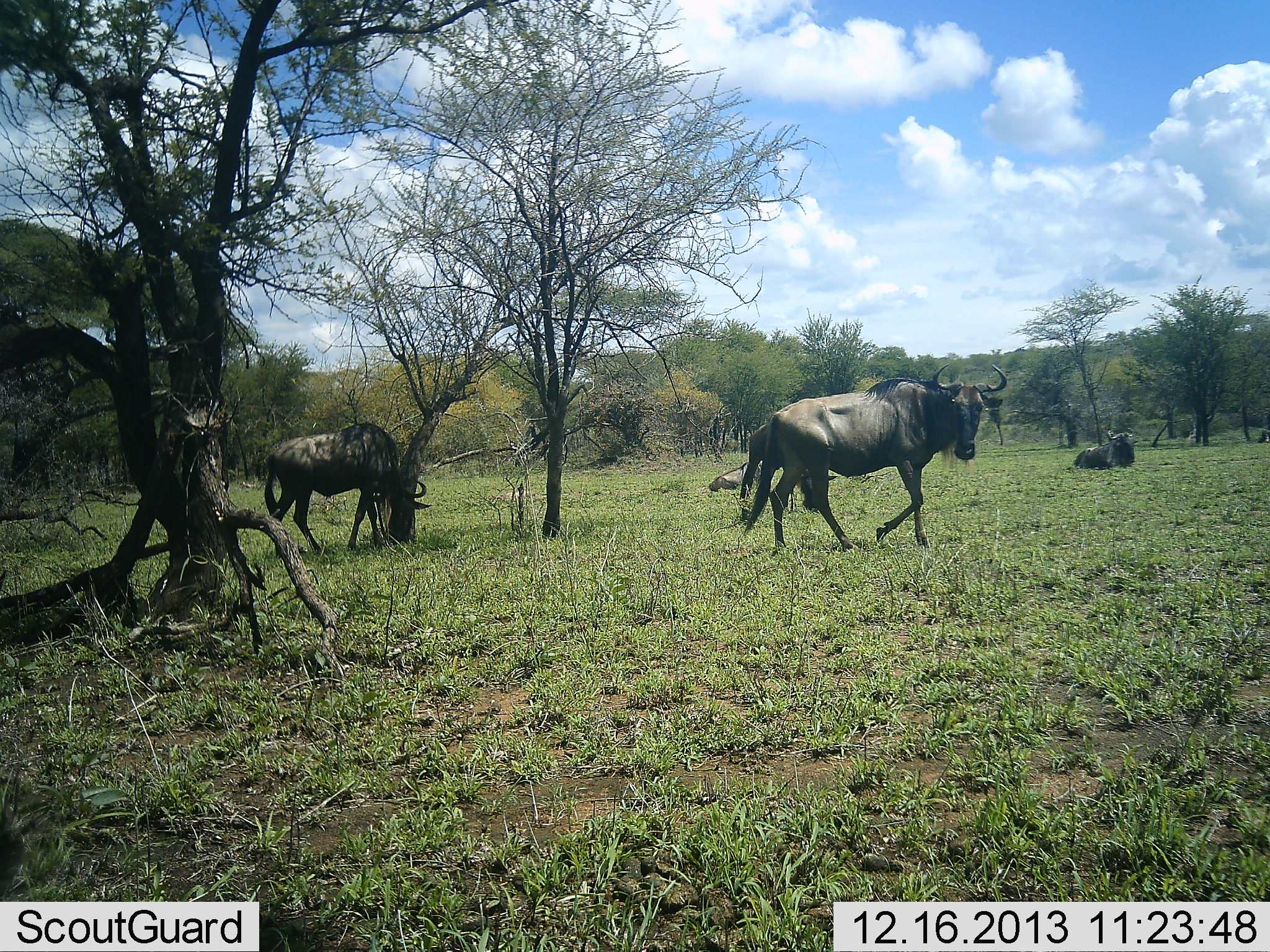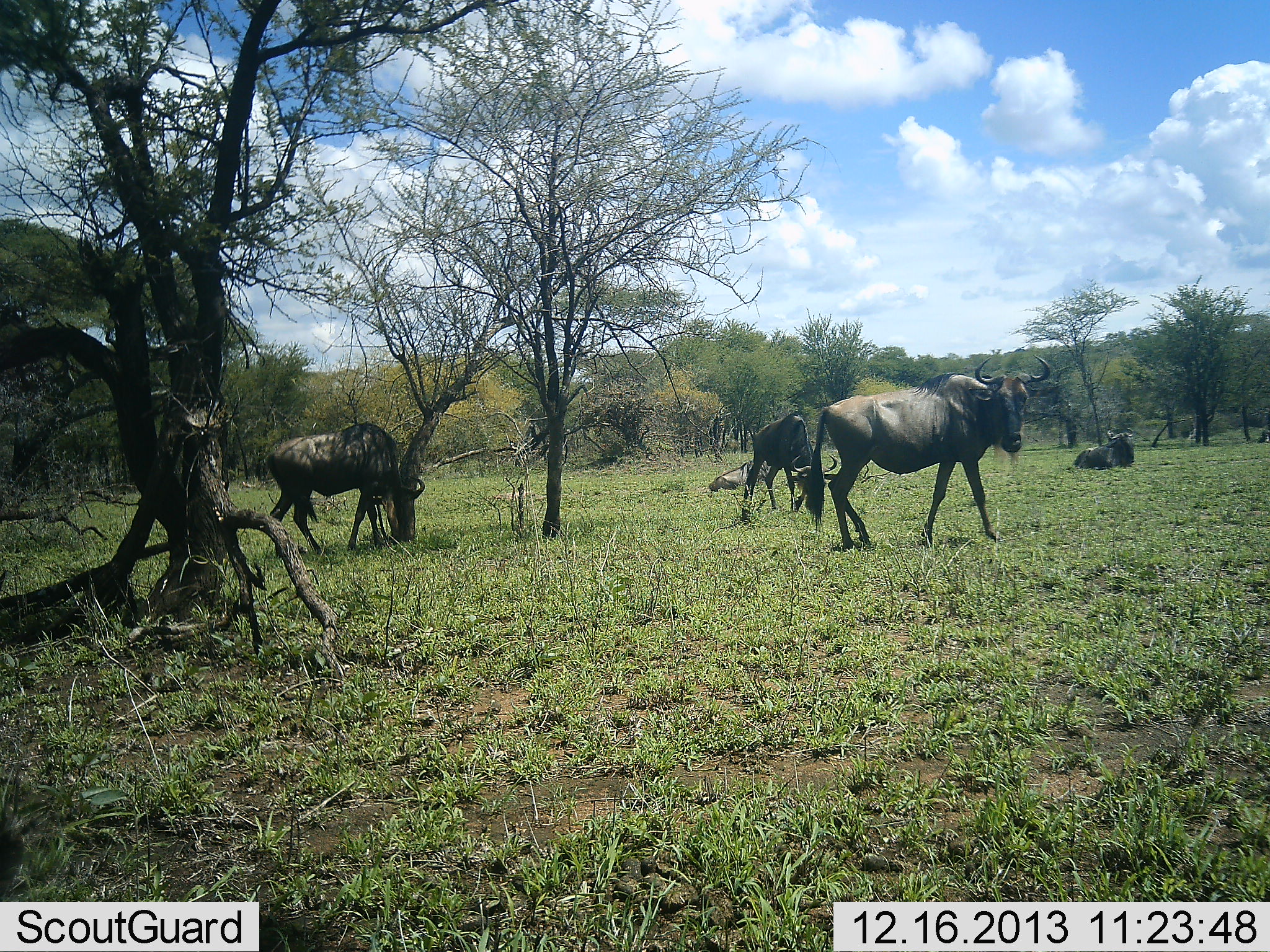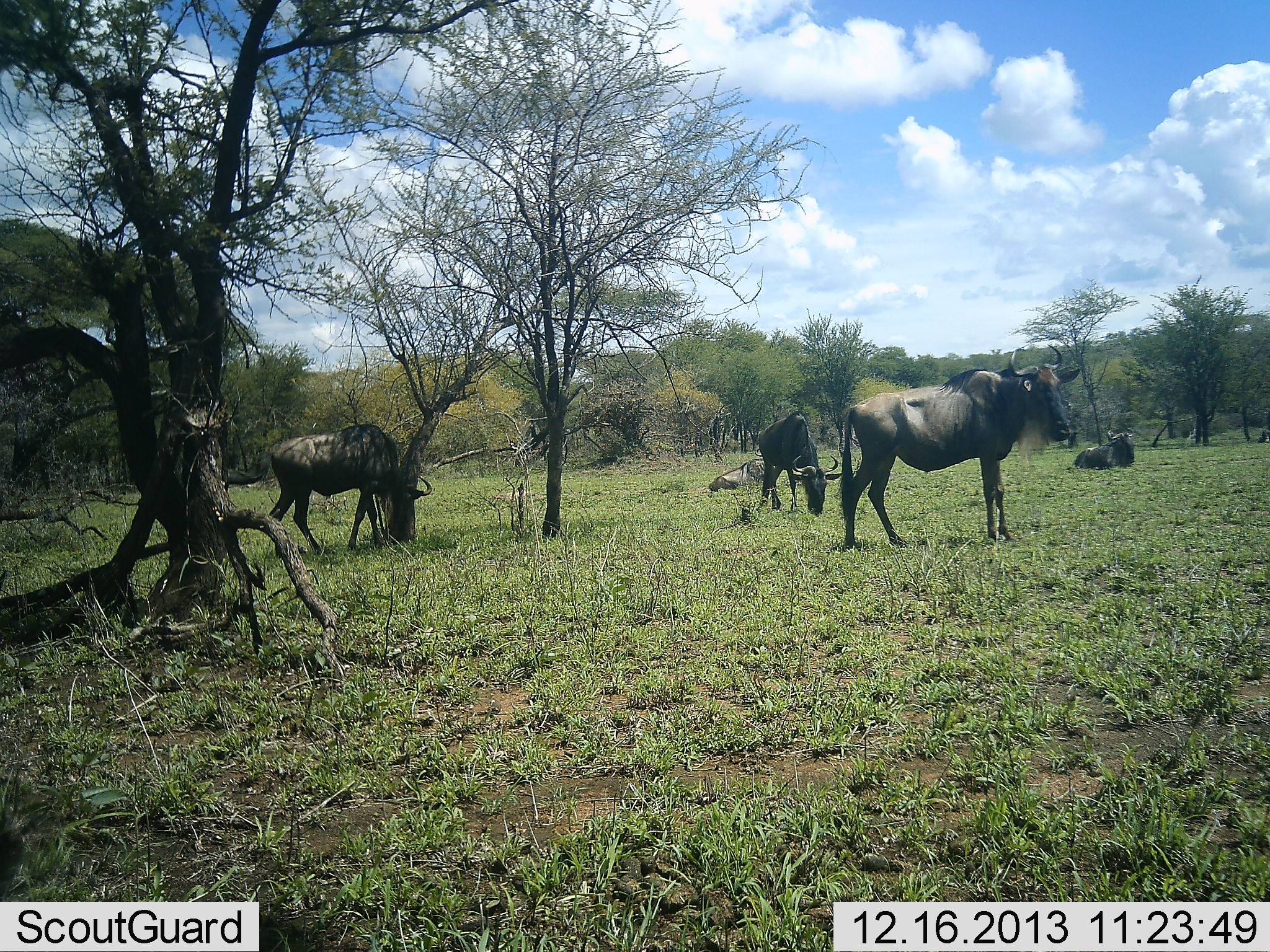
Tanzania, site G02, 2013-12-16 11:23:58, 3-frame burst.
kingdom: Animalia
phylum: Chordata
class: Mammalia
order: Artiodactyla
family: Bovidae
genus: Connochaetes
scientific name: Connochaetes taurinus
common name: blue wildebeest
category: wildebeest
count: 5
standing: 70%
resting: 70%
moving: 40%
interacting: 0%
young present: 0%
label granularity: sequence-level